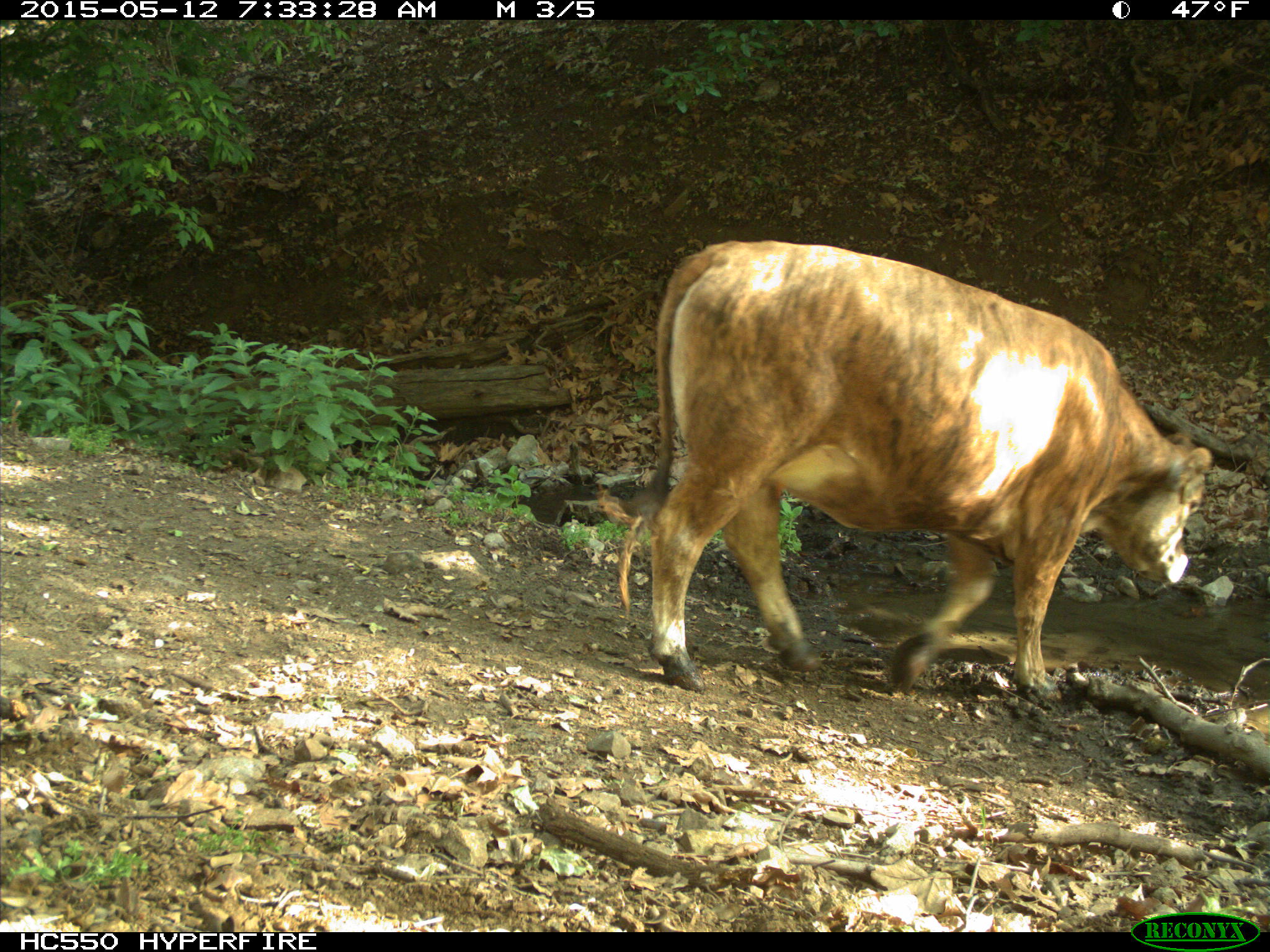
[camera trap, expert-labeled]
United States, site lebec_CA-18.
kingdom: Animalia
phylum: Chordata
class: Mammalia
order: Artiodactyla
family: Bovidae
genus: Bos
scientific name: Bos taurus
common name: domestic cow